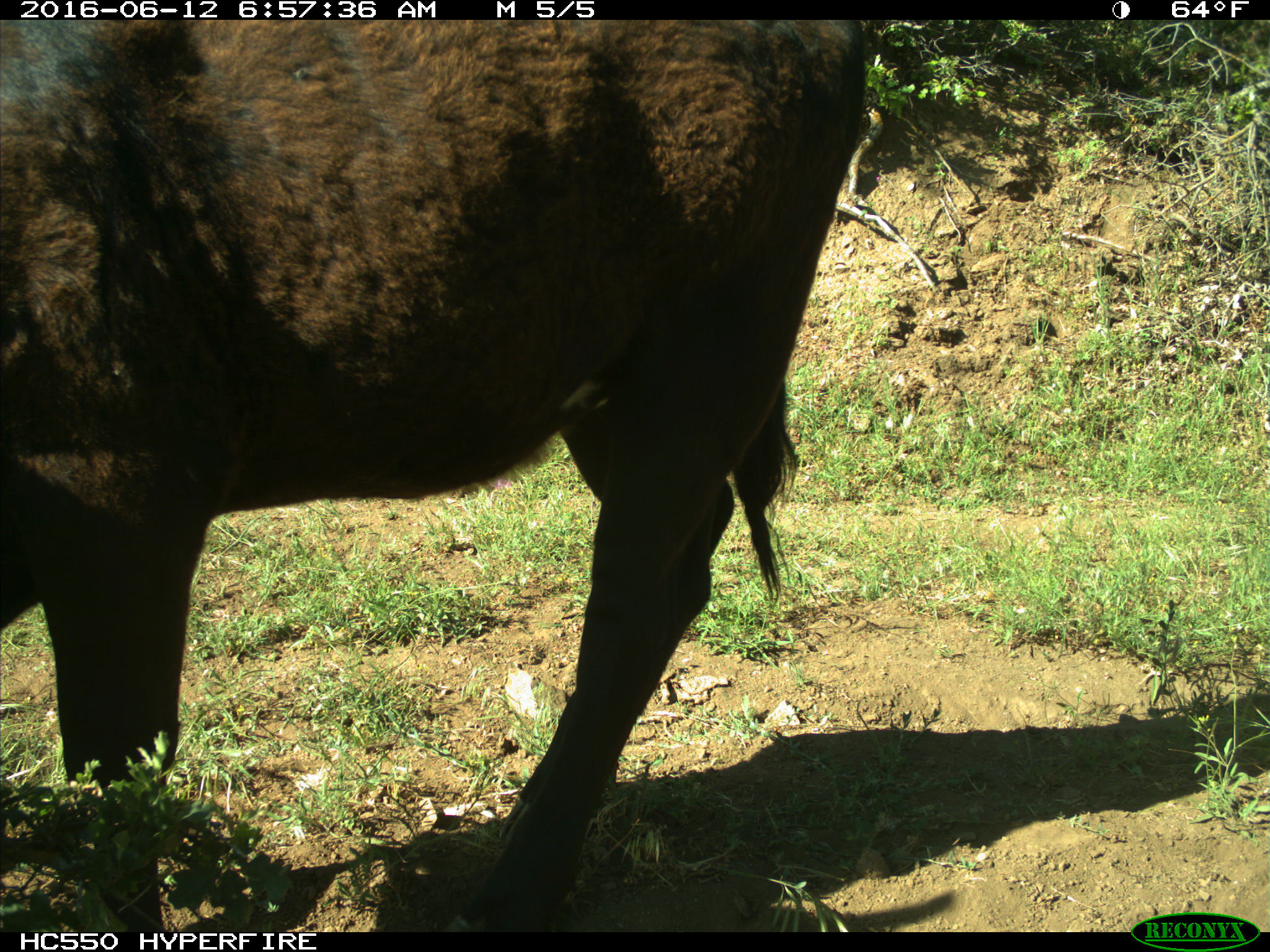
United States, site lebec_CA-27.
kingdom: Animalia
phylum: Chordata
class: Mammalia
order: Artiodactyla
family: Bovidae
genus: Bos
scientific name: Bos taurus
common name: domestic cow